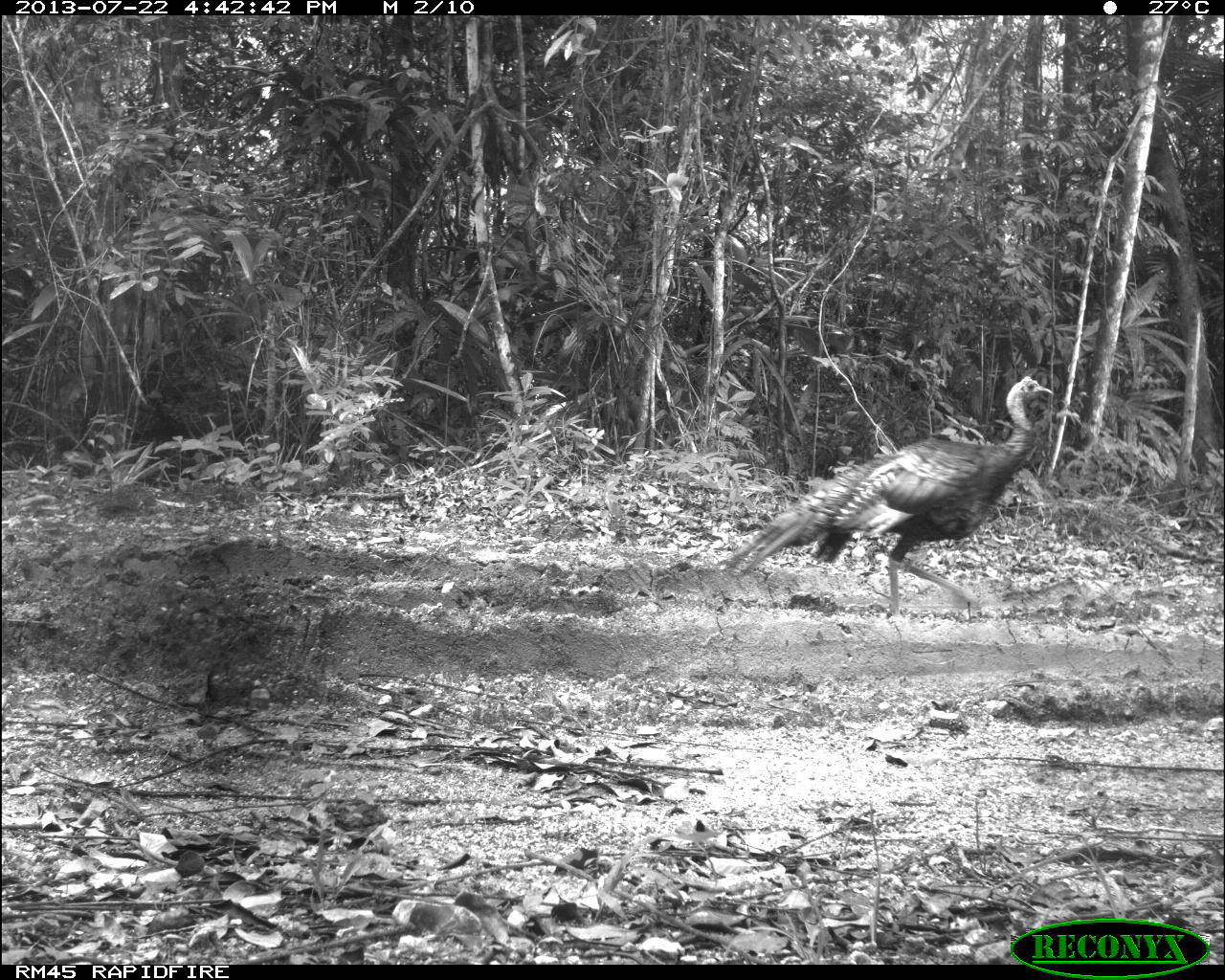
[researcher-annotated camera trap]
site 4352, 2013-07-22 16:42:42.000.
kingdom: Animalia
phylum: Chordata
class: Aves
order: Galliformes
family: Phasianidae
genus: Meleagris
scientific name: Meleagris ocellata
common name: ocellated turkey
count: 1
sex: female